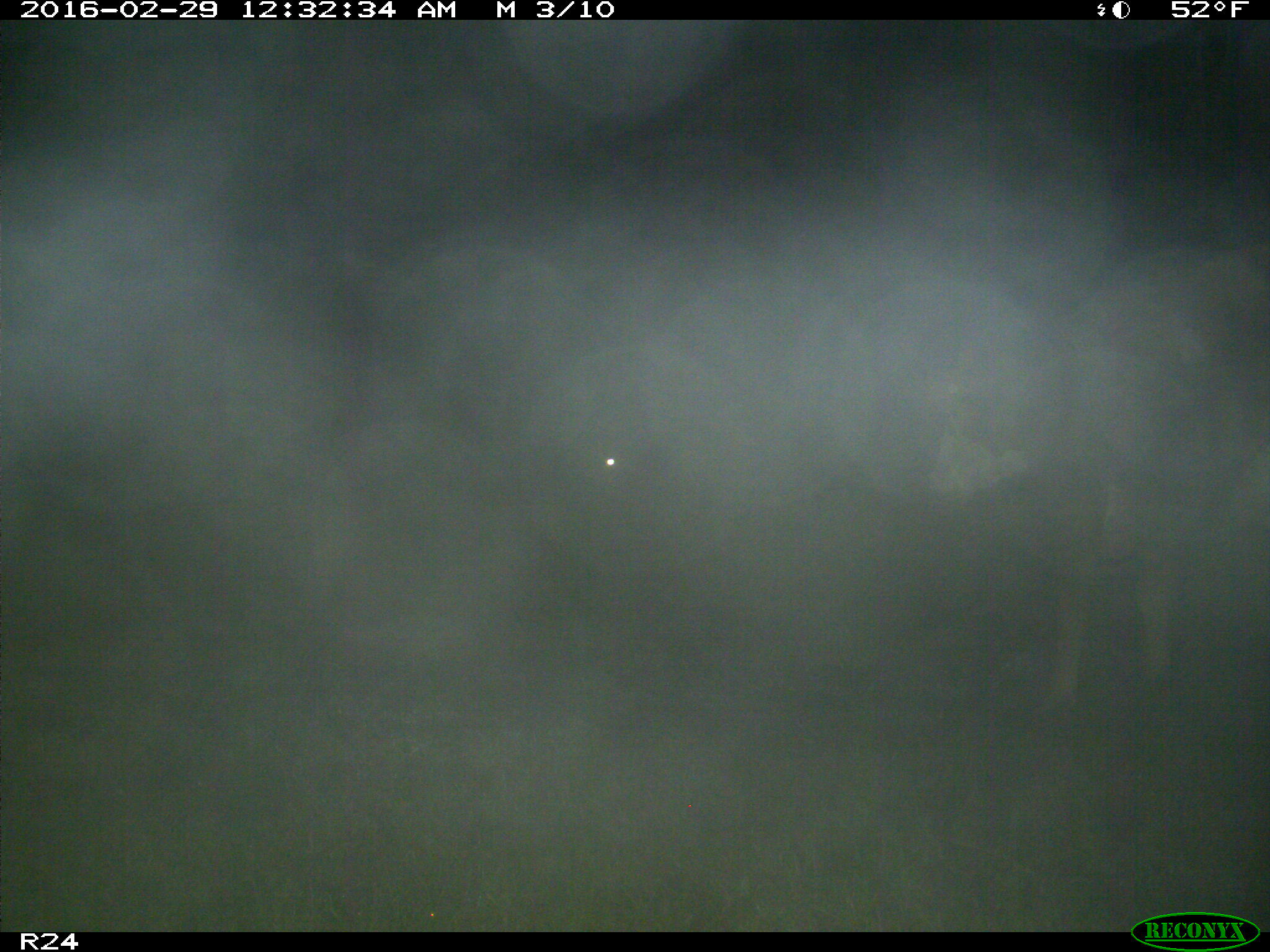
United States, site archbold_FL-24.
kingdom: Animalia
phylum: Chordata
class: Mammalia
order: Artiodactyla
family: Bovidae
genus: Bos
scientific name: Bos taurus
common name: domestic cow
Bos taurus (domestic cow).